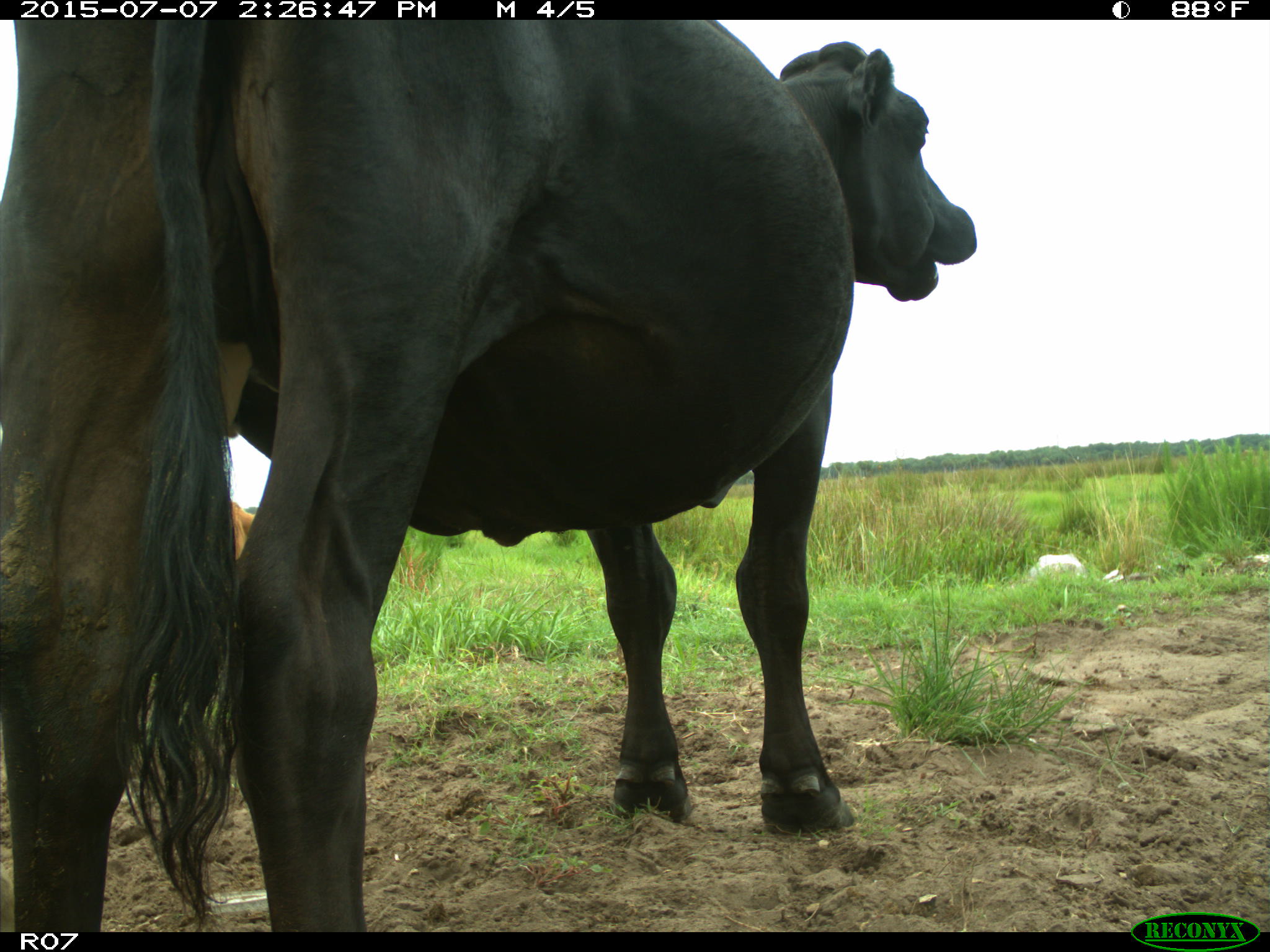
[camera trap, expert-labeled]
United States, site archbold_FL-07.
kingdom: Animalia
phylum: Chordata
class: Mammalia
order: Artiodactyla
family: Bovidae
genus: Bos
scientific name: Bos taurus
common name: domestic cow